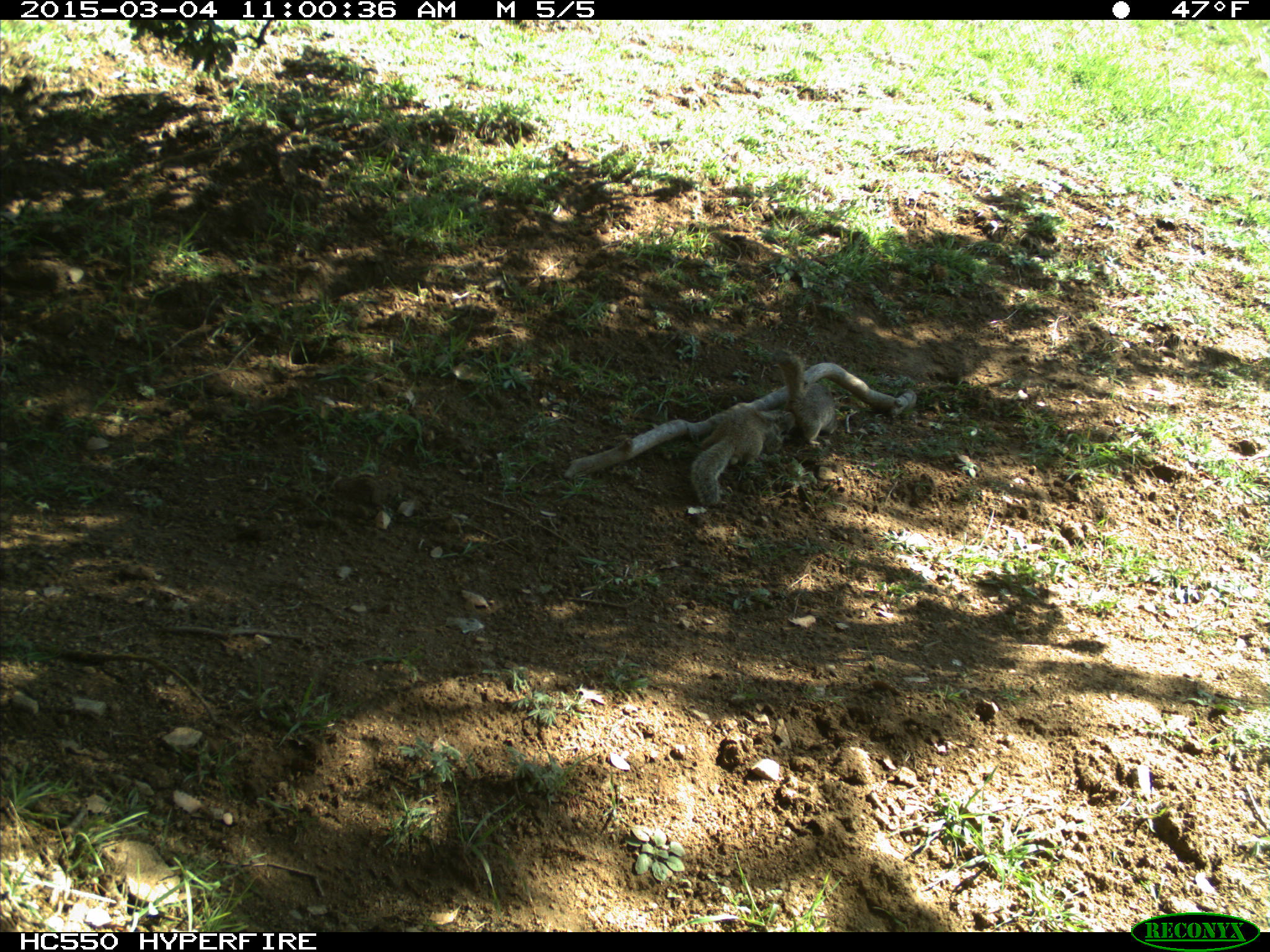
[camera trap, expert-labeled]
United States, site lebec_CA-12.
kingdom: Animalia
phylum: Chordata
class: Mammalia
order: Rodentia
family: Sciuridae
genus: Otospermophilus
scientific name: Otospermophilus beecheyi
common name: california ground squirrel